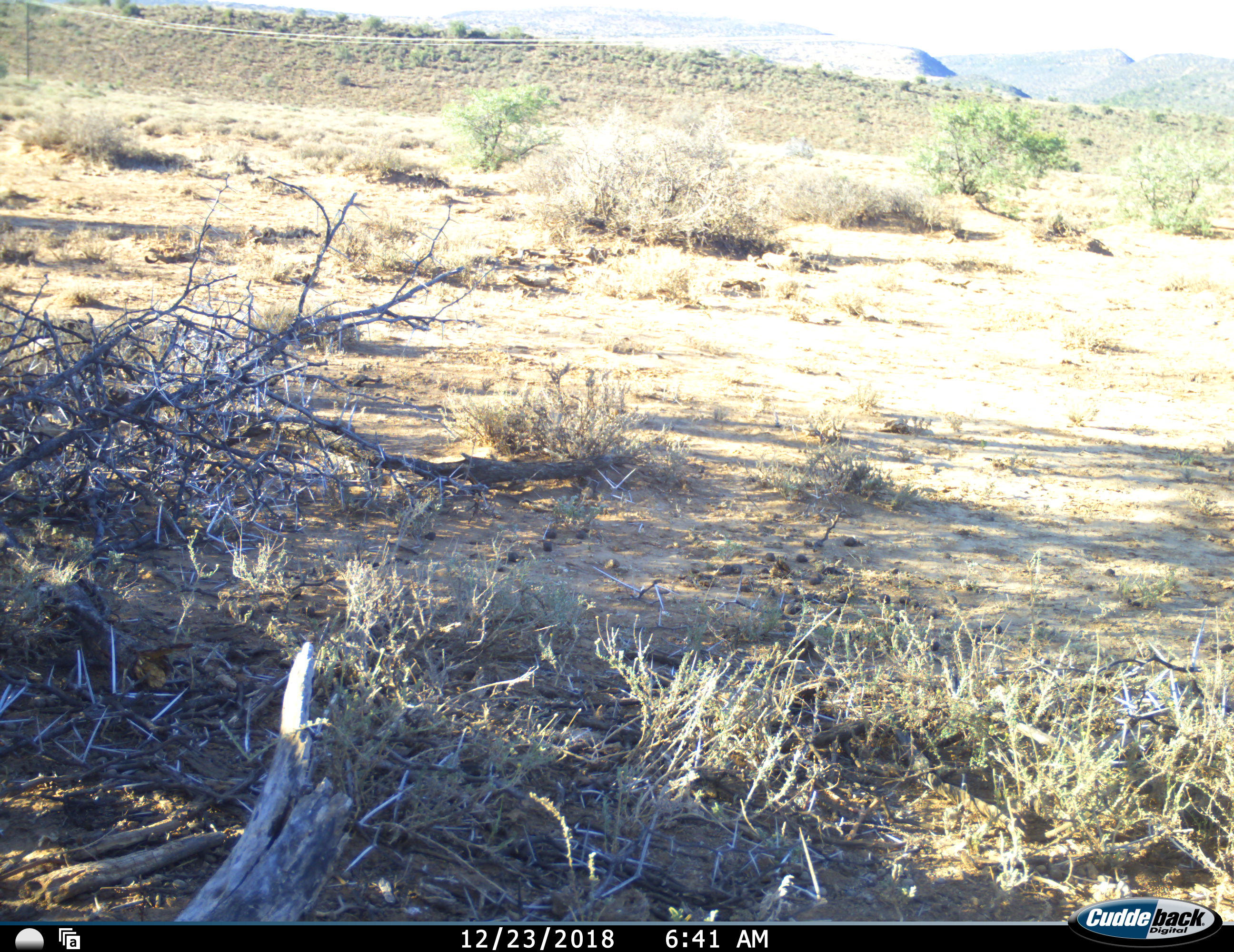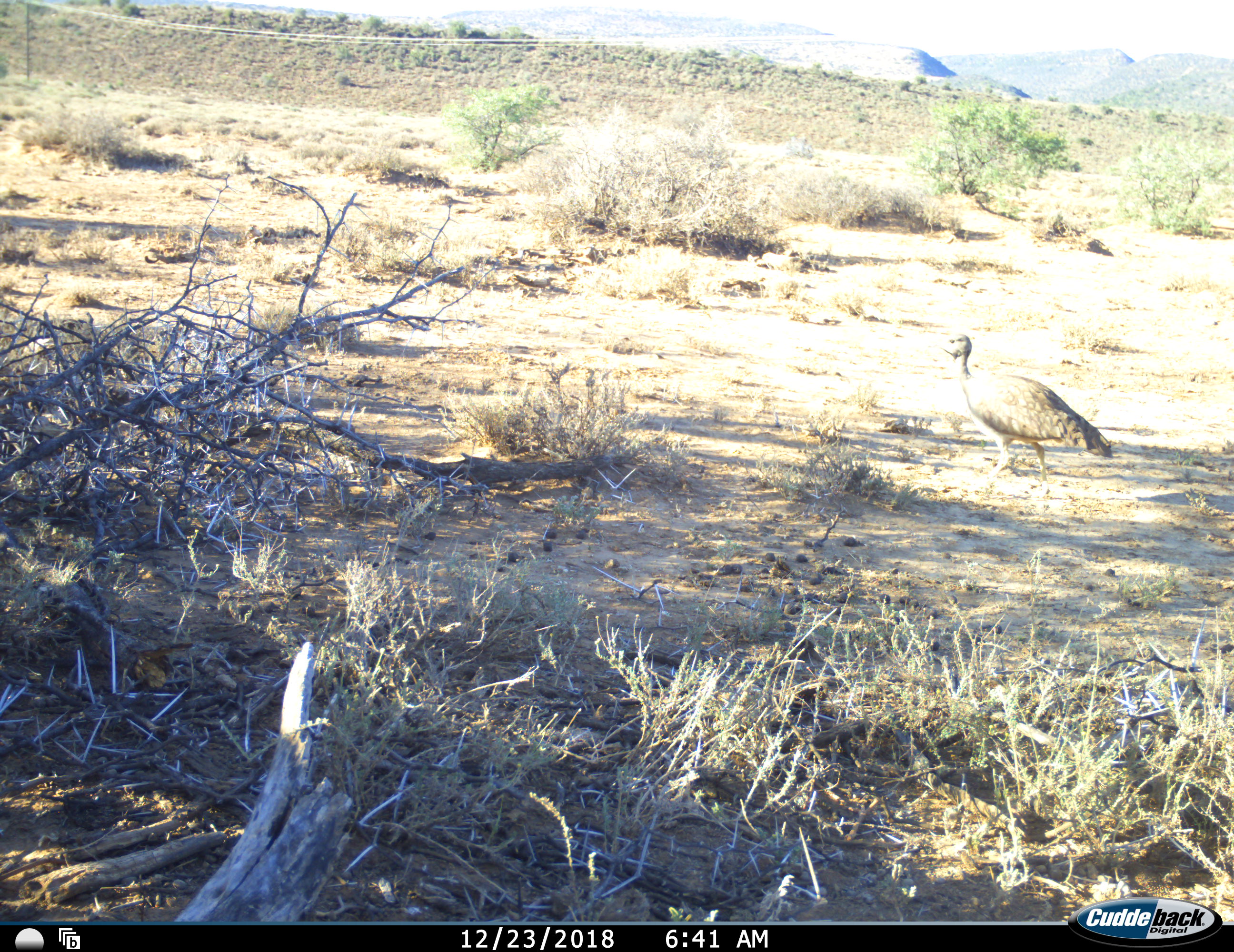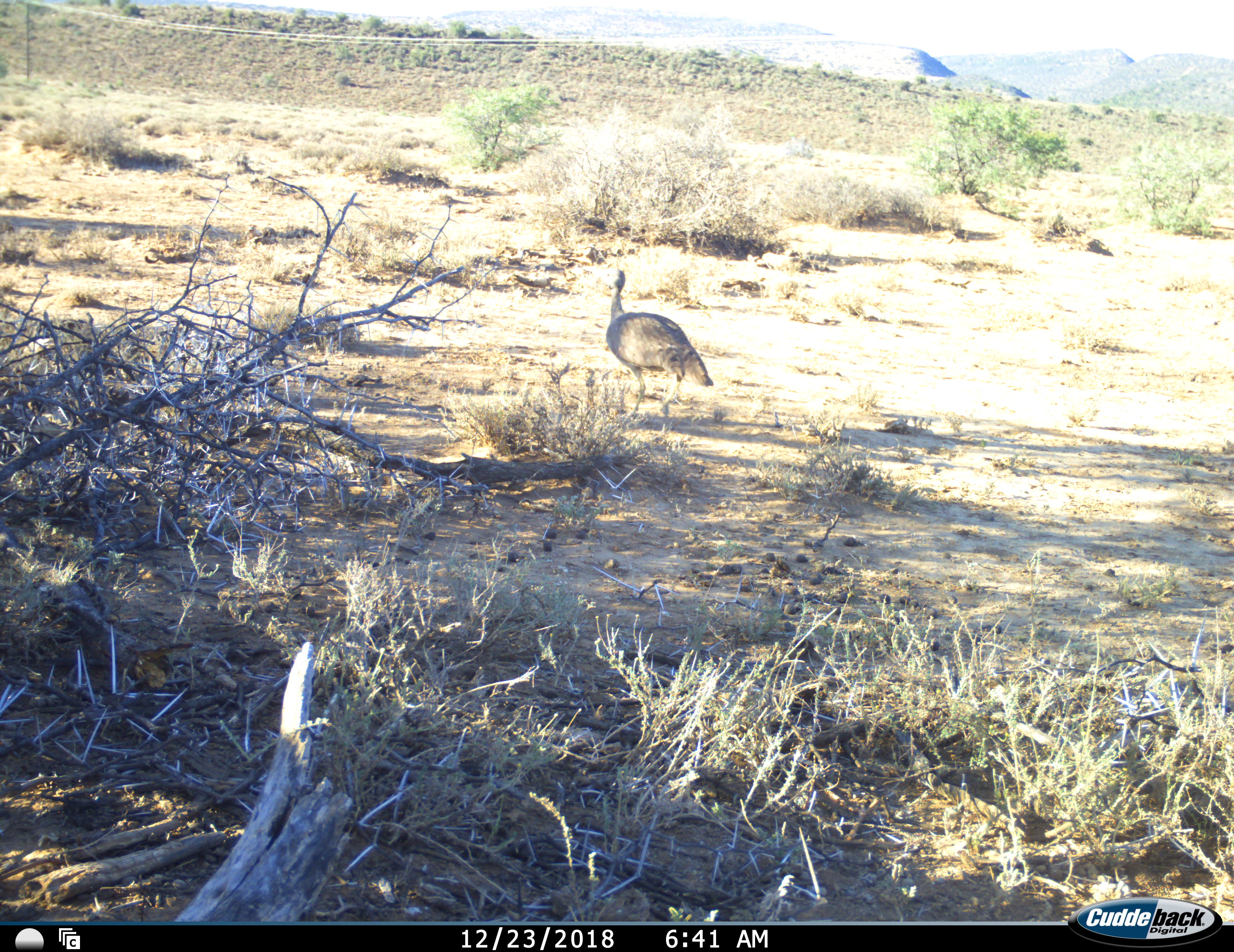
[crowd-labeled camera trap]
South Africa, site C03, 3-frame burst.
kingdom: Animalia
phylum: Chordata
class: Aves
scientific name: Aves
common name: bird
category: birdother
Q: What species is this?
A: Birdother (bird) (Aves).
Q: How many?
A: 1.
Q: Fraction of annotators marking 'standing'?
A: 0%.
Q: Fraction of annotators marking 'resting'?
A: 0%.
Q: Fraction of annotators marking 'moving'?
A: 100%.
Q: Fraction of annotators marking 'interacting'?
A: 0%.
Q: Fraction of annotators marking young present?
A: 0%.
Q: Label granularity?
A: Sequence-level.